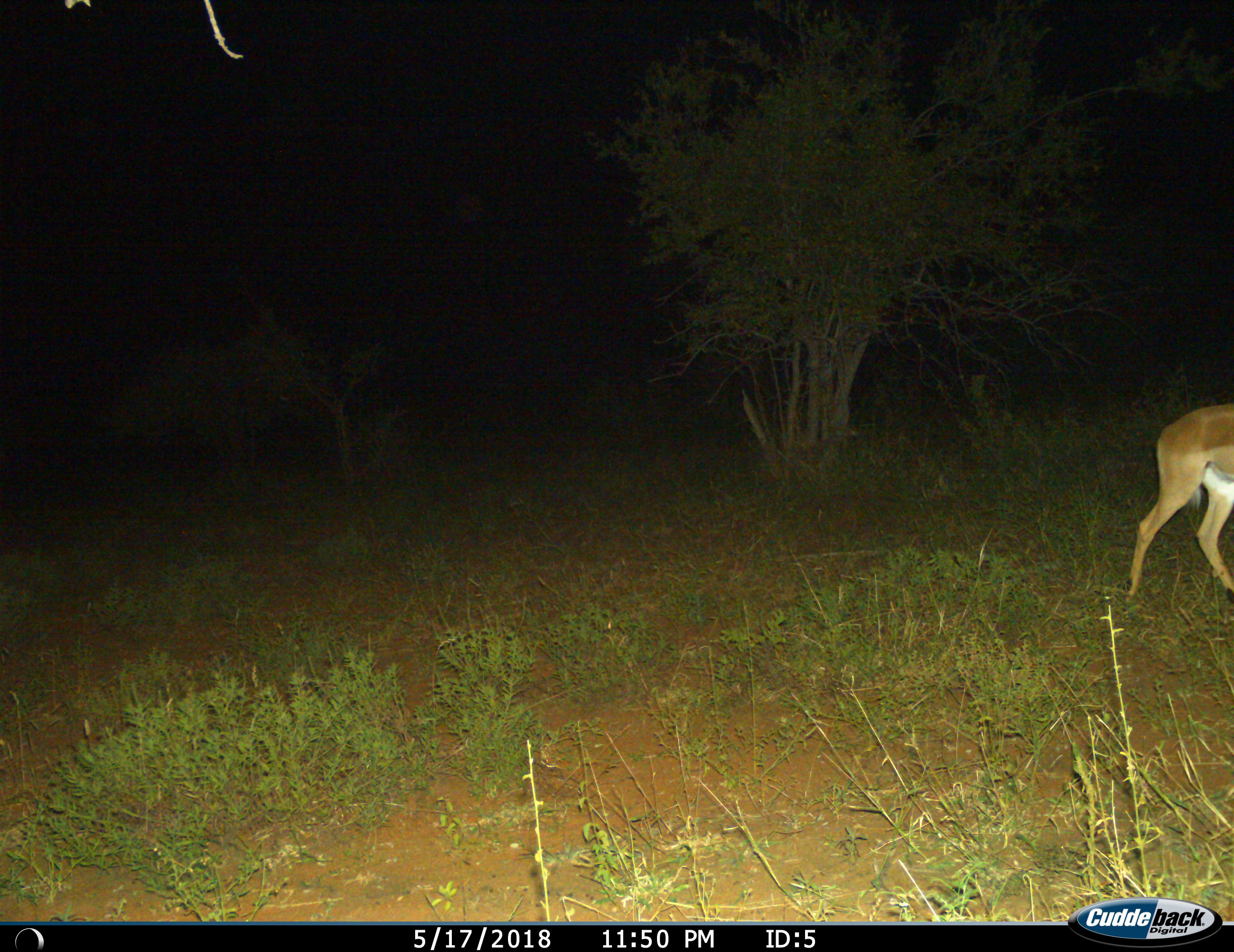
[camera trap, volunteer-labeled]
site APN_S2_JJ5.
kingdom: Animalia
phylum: Chordata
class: Mammalia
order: Artiodactyla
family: Bovidae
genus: Aepyceros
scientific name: Aepyceros melampus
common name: impala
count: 1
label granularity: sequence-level